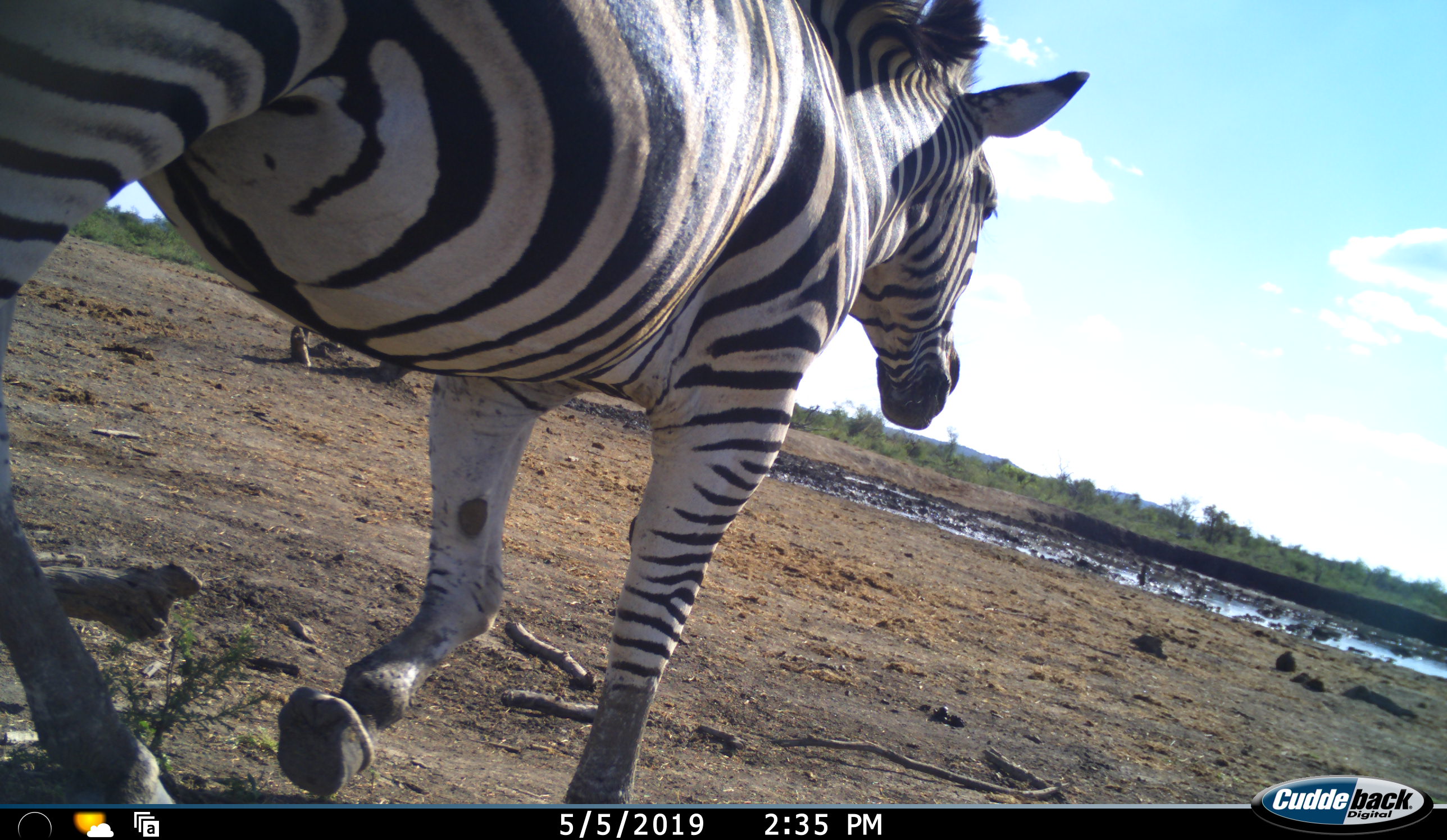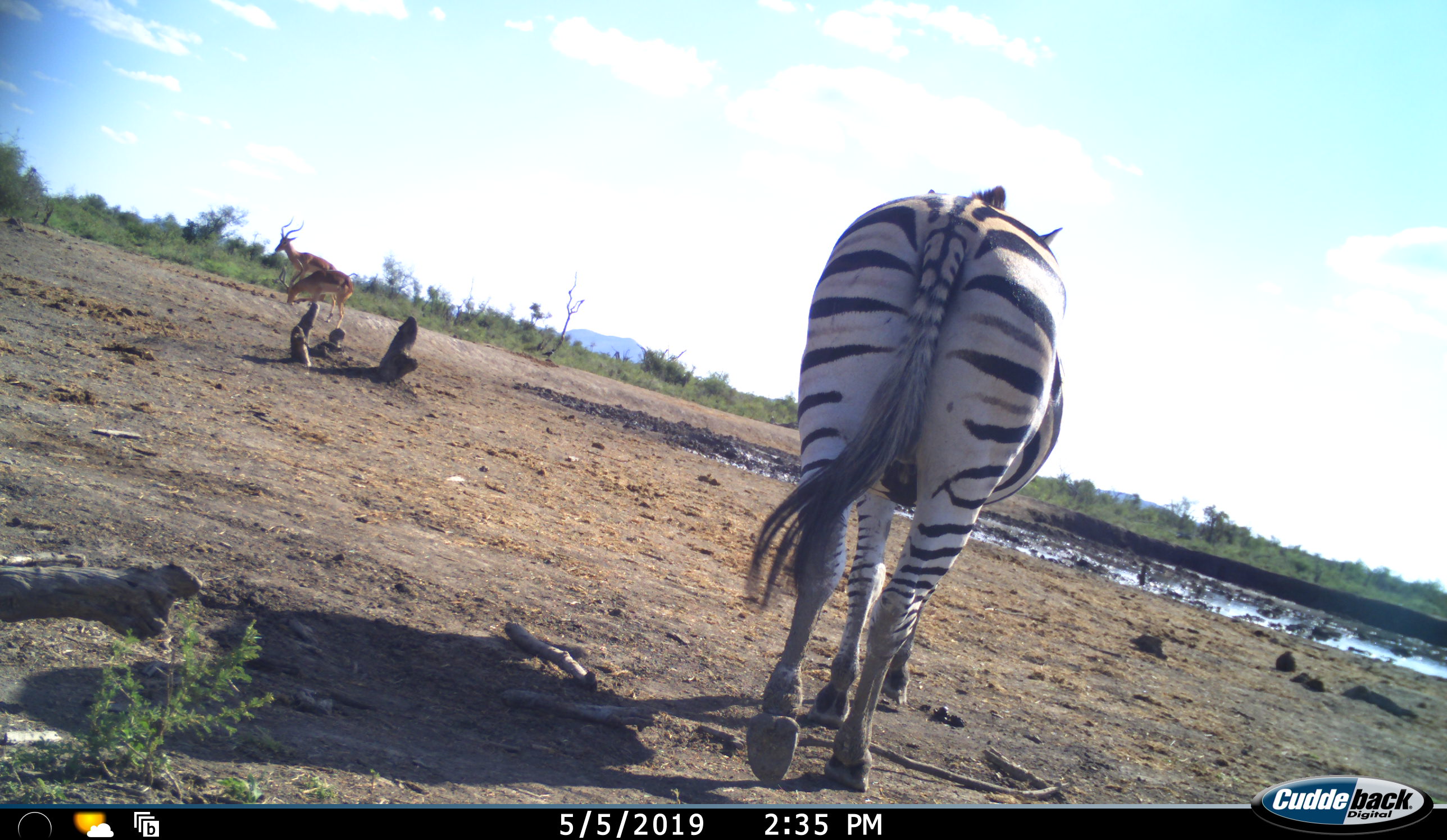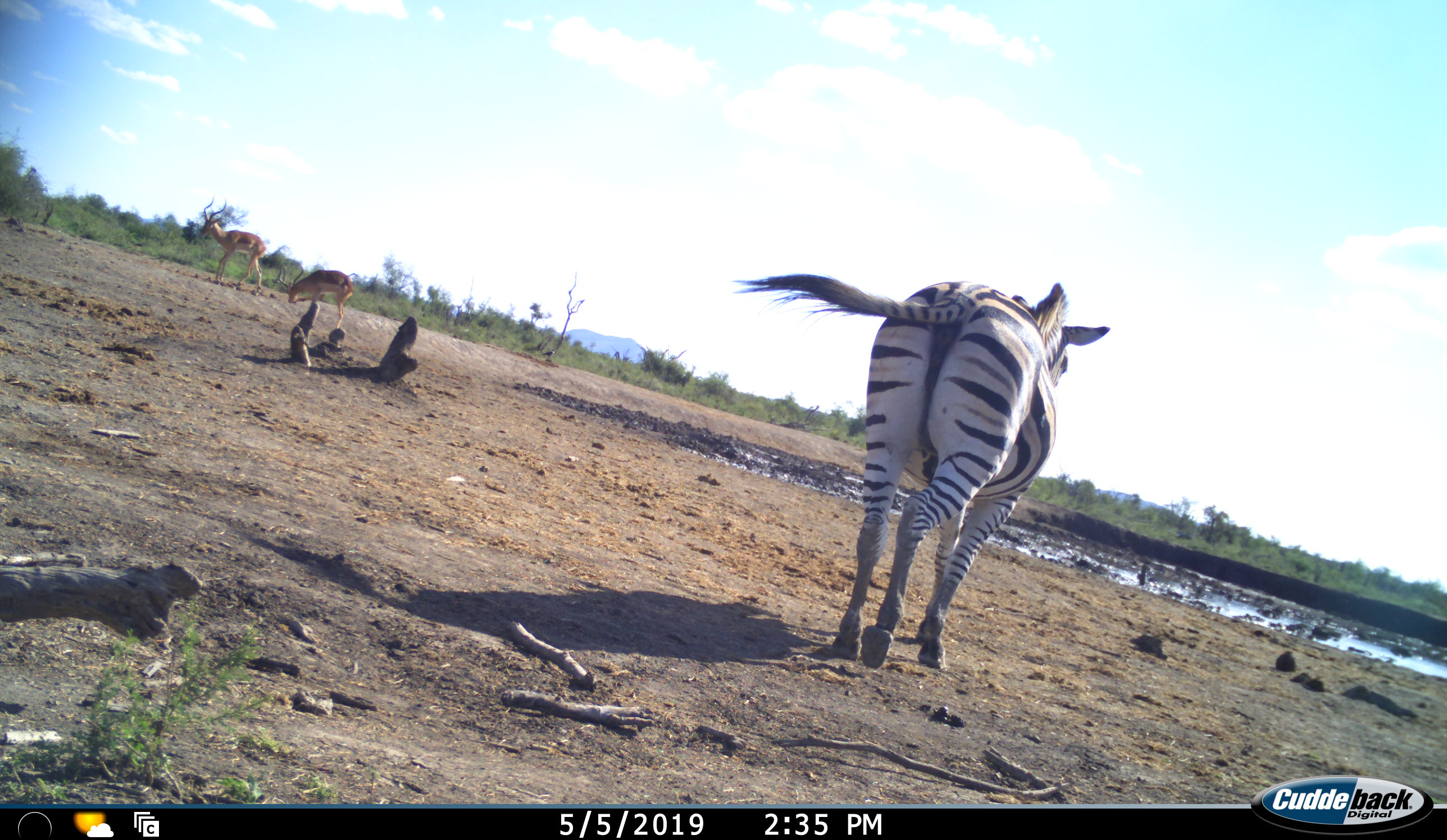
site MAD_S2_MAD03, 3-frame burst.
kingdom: Animalia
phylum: Chordata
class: Mammalia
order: Artiodactyla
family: Bovidae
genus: Aepyceros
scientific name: Aepyceros melampus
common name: impala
Impala (Aepyceros melampus), count 2. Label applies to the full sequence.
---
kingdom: Animalia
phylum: Chordata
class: Mammalia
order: Perissodactyla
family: Equidae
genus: Equus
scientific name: Equus quagga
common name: plains zebra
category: zebraplains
Zebraplains (plains zebra) (Equus quagga), count 1. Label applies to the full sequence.